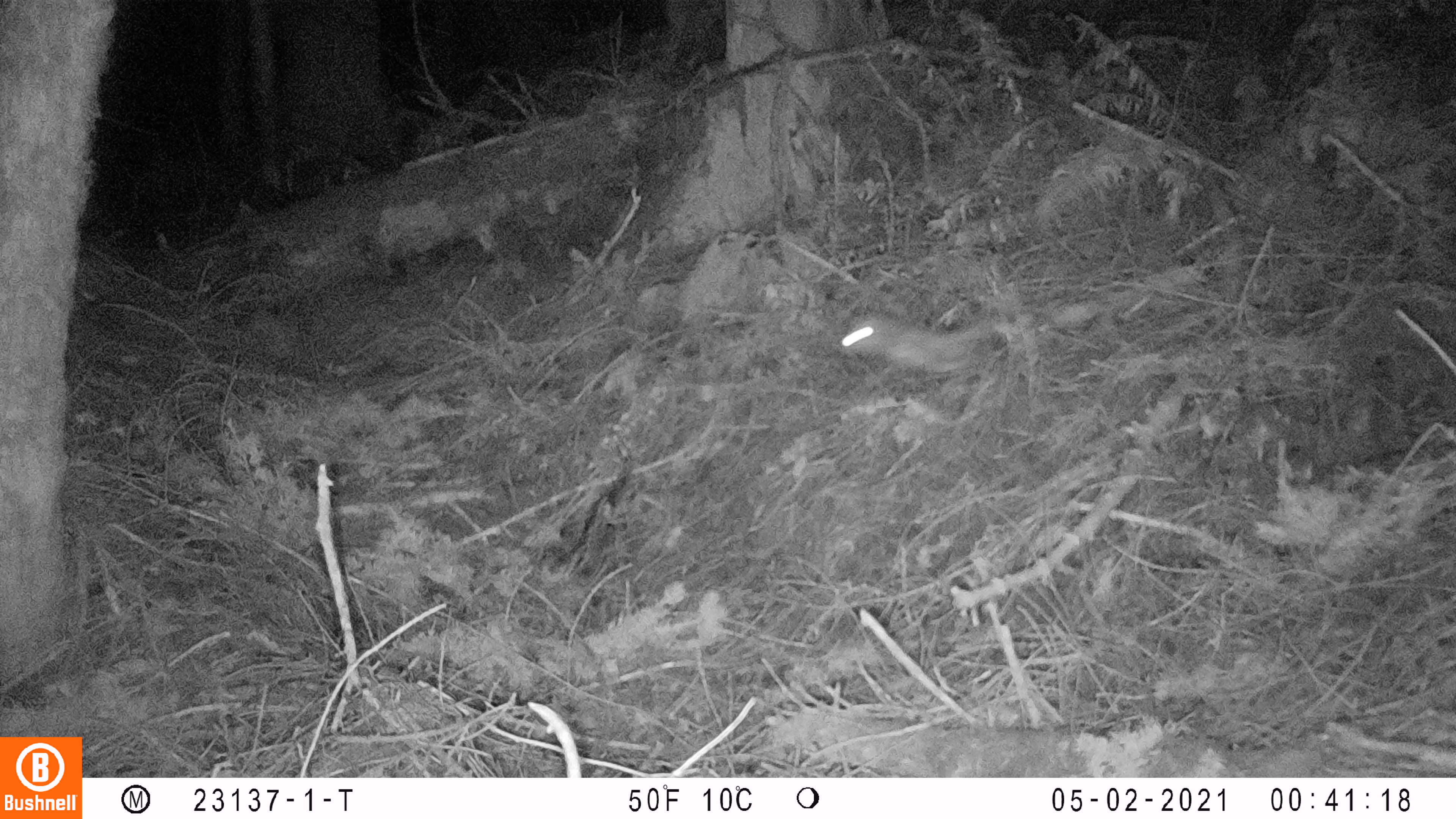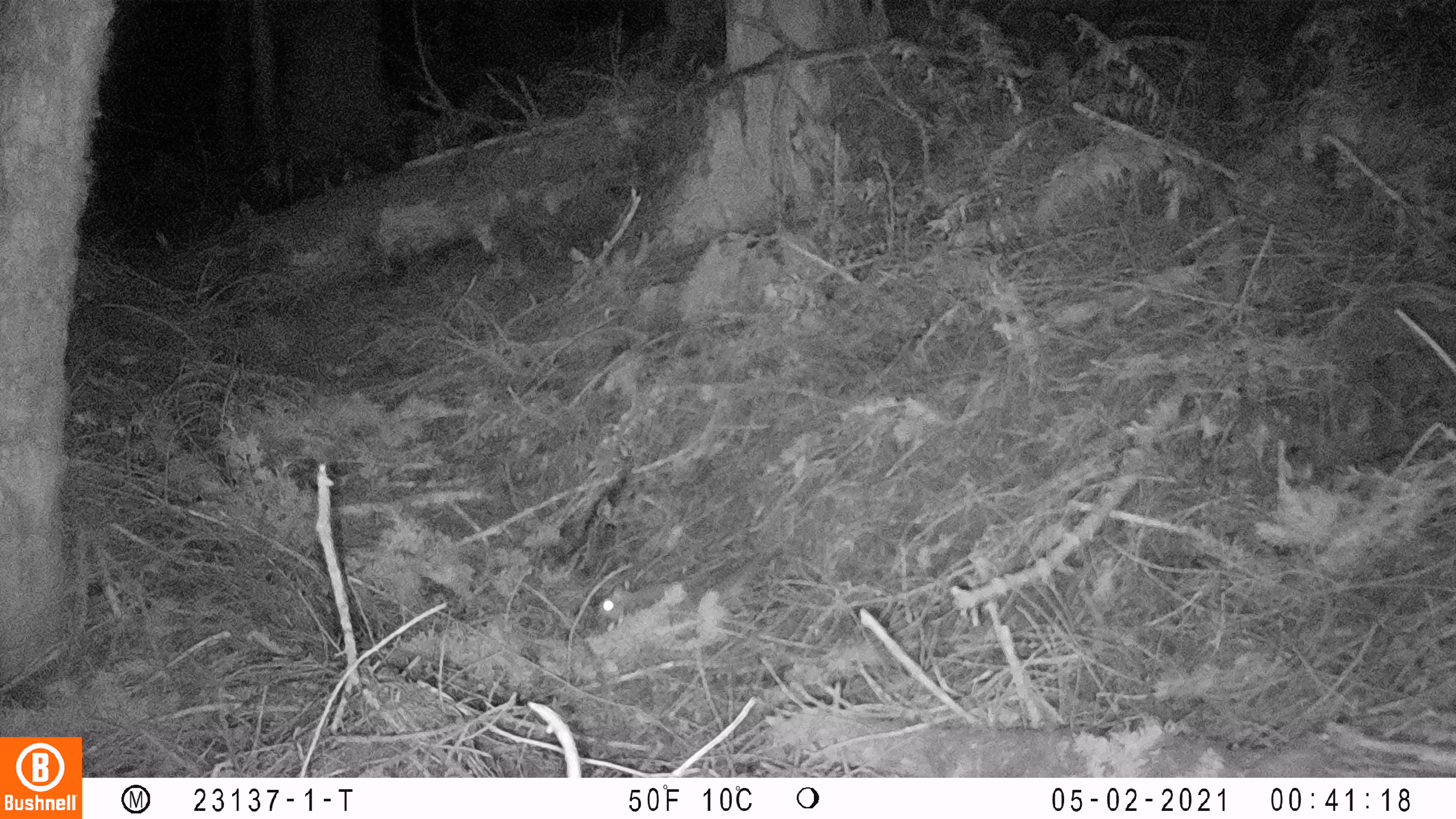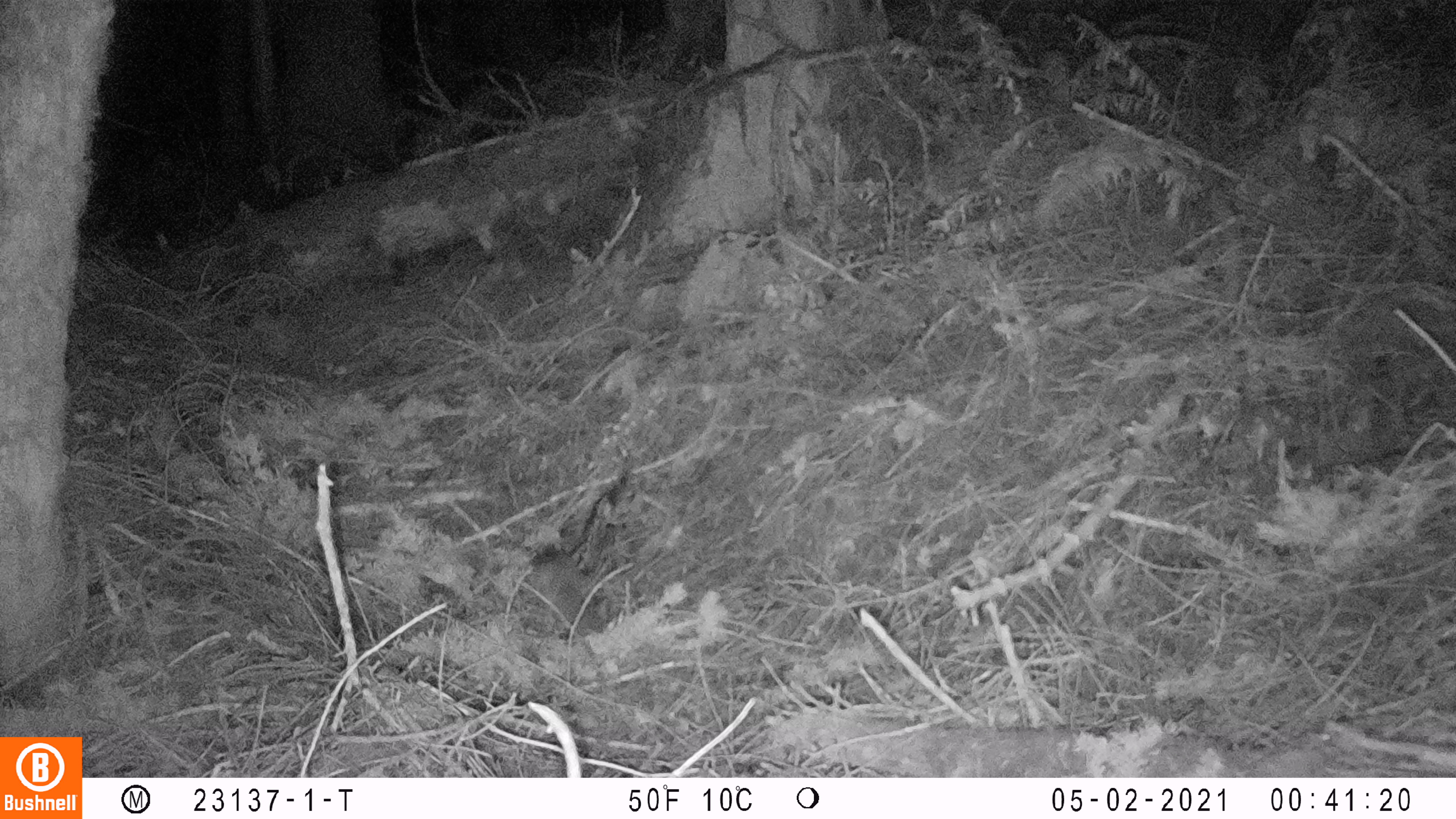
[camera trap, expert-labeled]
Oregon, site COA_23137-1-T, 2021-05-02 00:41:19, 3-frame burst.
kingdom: Animalia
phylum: Chordata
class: Mammalia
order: Rodentia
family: Sciuridae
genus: Glaucomys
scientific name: Glaucomys oregonensis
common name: humboldt's flying squirrel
Humboldt's flying squirrel (Glaucomys oregonensis).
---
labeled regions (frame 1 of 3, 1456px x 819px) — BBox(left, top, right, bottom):
humboldt's flying squirrel: BBox(832, 304, 1004, 376)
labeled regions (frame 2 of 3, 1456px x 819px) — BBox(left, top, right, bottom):
humboldt's flying squirrel: BBox(595, 548, 771, 630)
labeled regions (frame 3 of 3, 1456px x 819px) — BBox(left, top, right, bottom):
humboldt's flying squirrel: BBox(528, 545, 605, 636)